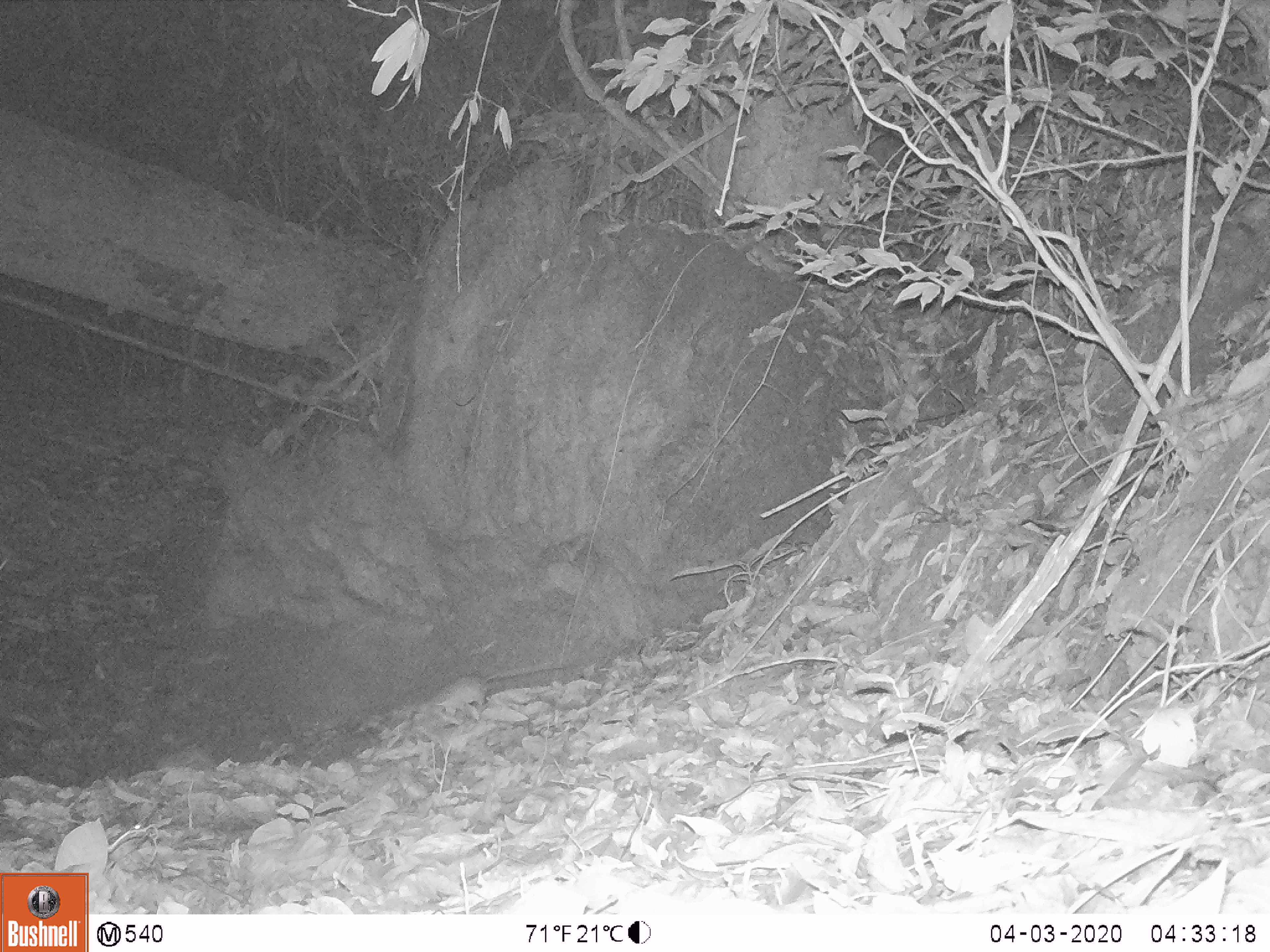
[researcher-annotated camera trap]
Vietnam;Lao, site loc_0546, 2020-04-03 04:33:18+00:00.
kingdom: Animalia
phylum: Chordata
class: Mammalia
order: Rodentia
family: Muridae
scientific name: Muridae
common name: old-world mice and rats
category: unidentified murid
Unidentified murid (old-world mice and rats) (Muridae). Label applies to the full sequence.